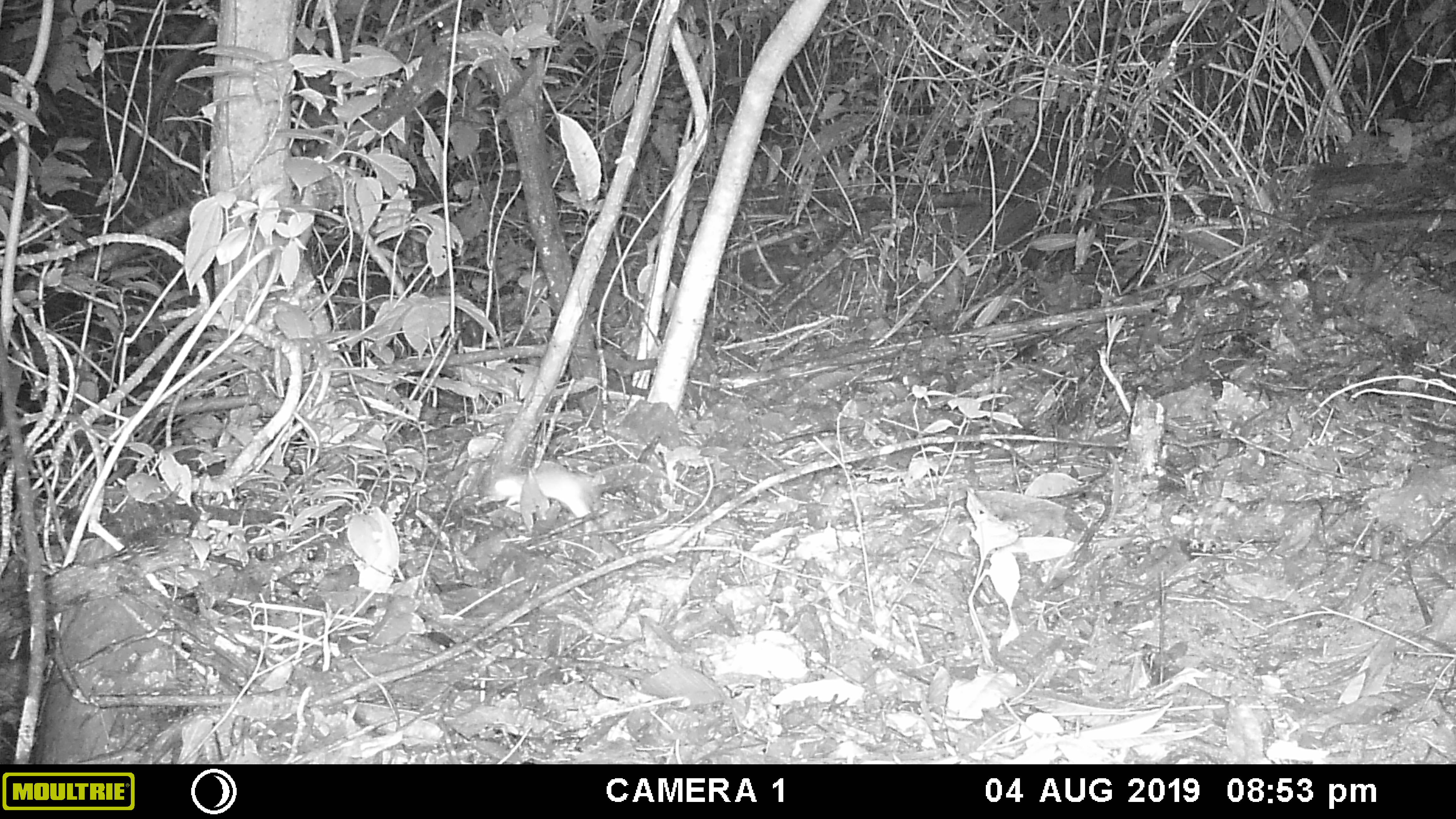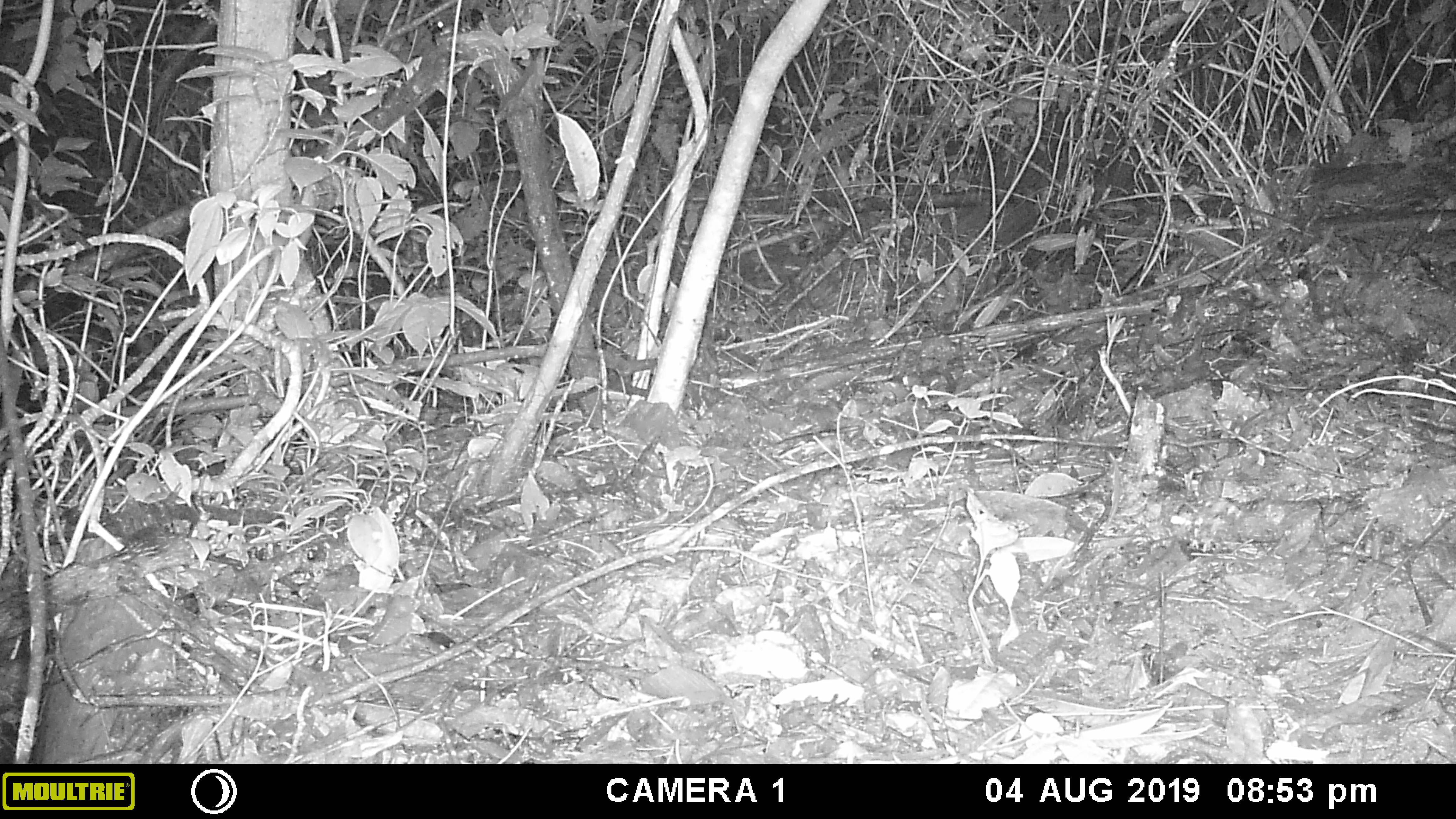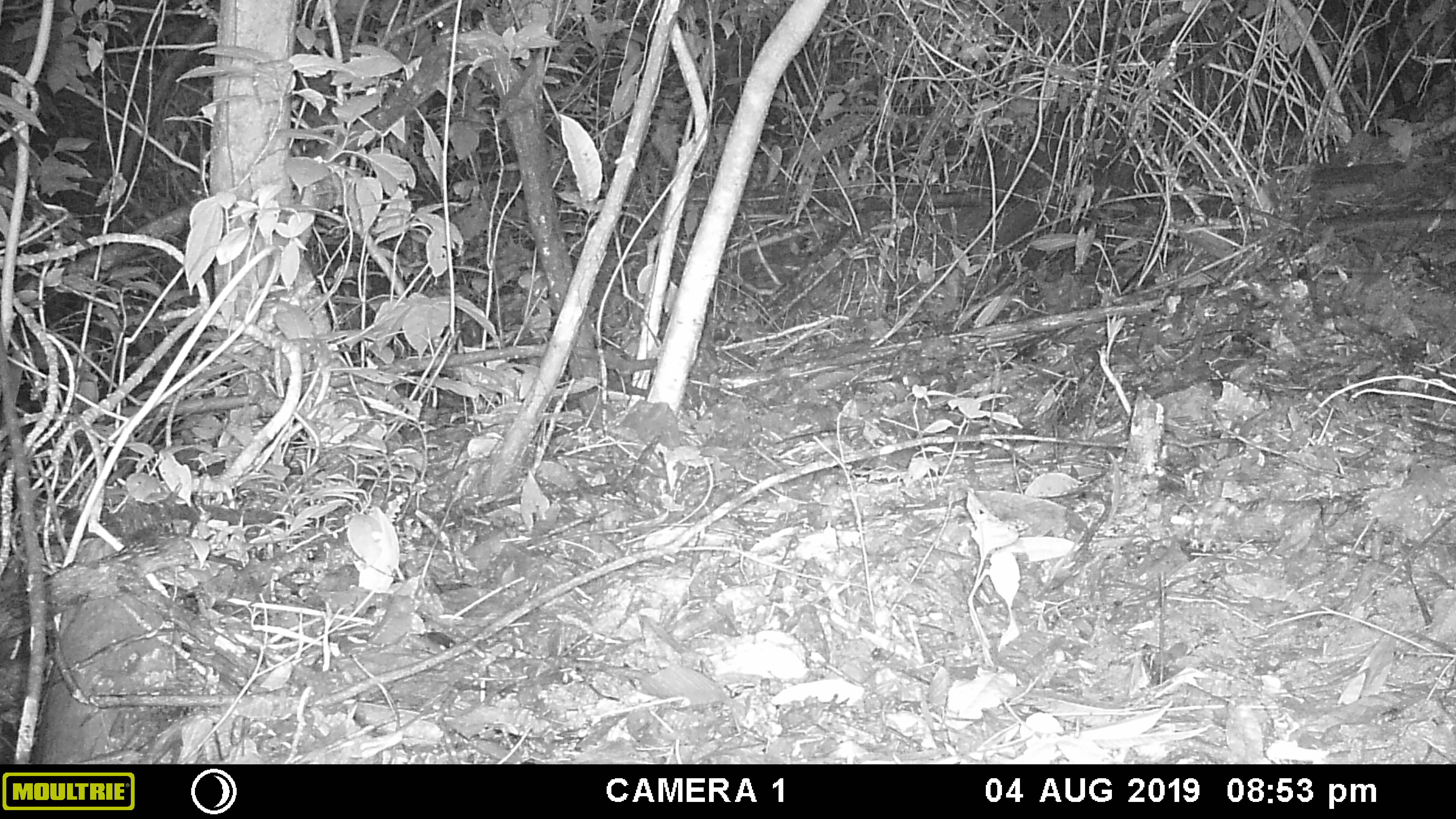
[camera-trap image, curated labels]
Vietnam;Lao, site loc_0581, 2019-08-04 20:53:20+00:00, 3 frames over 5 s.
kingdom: Animalia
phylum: Chordata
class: Mammalia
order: Rodentia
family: Muridae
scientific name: Muridae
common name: old-world mice and rats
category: unidentified murid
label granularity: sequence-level